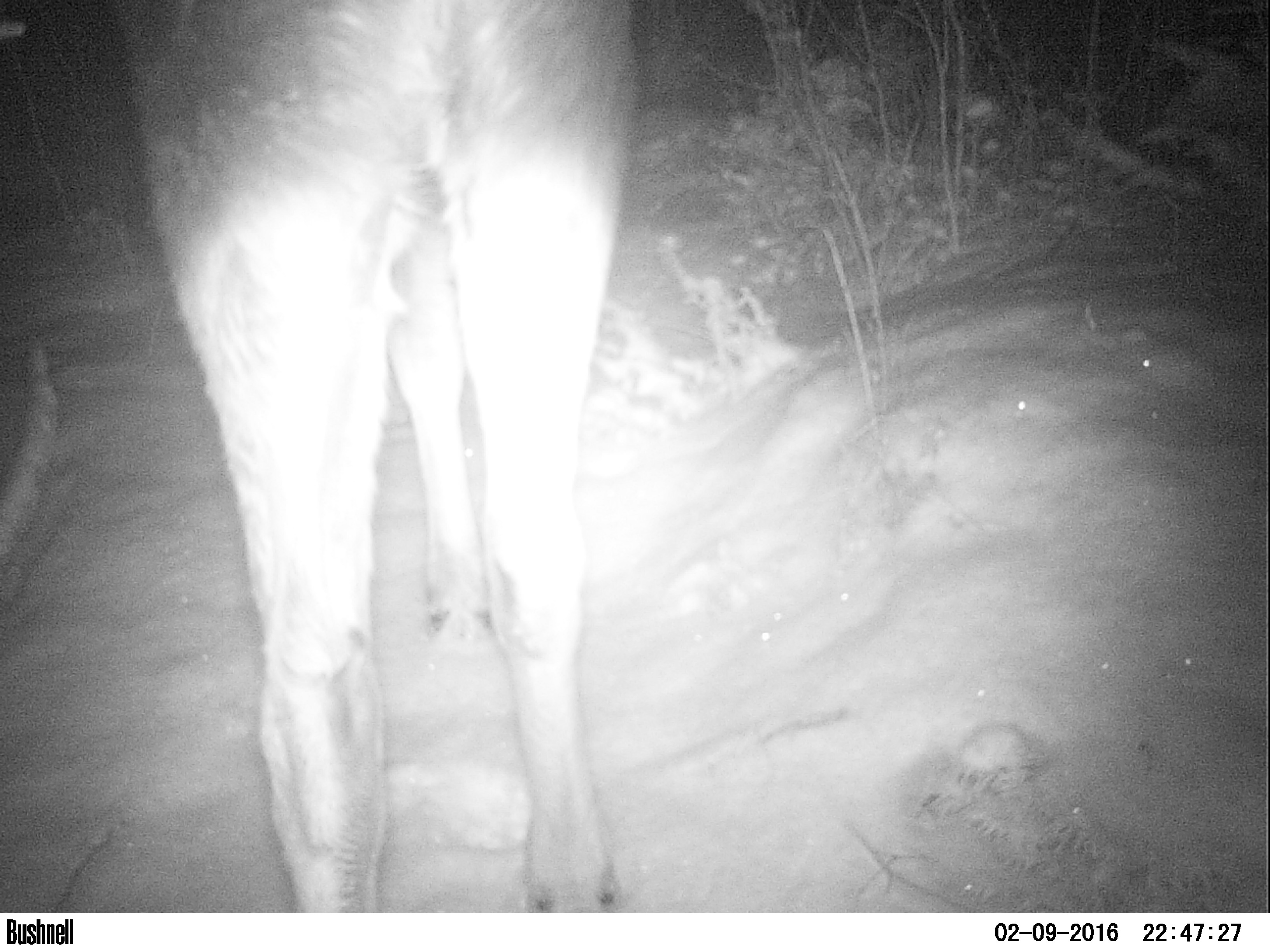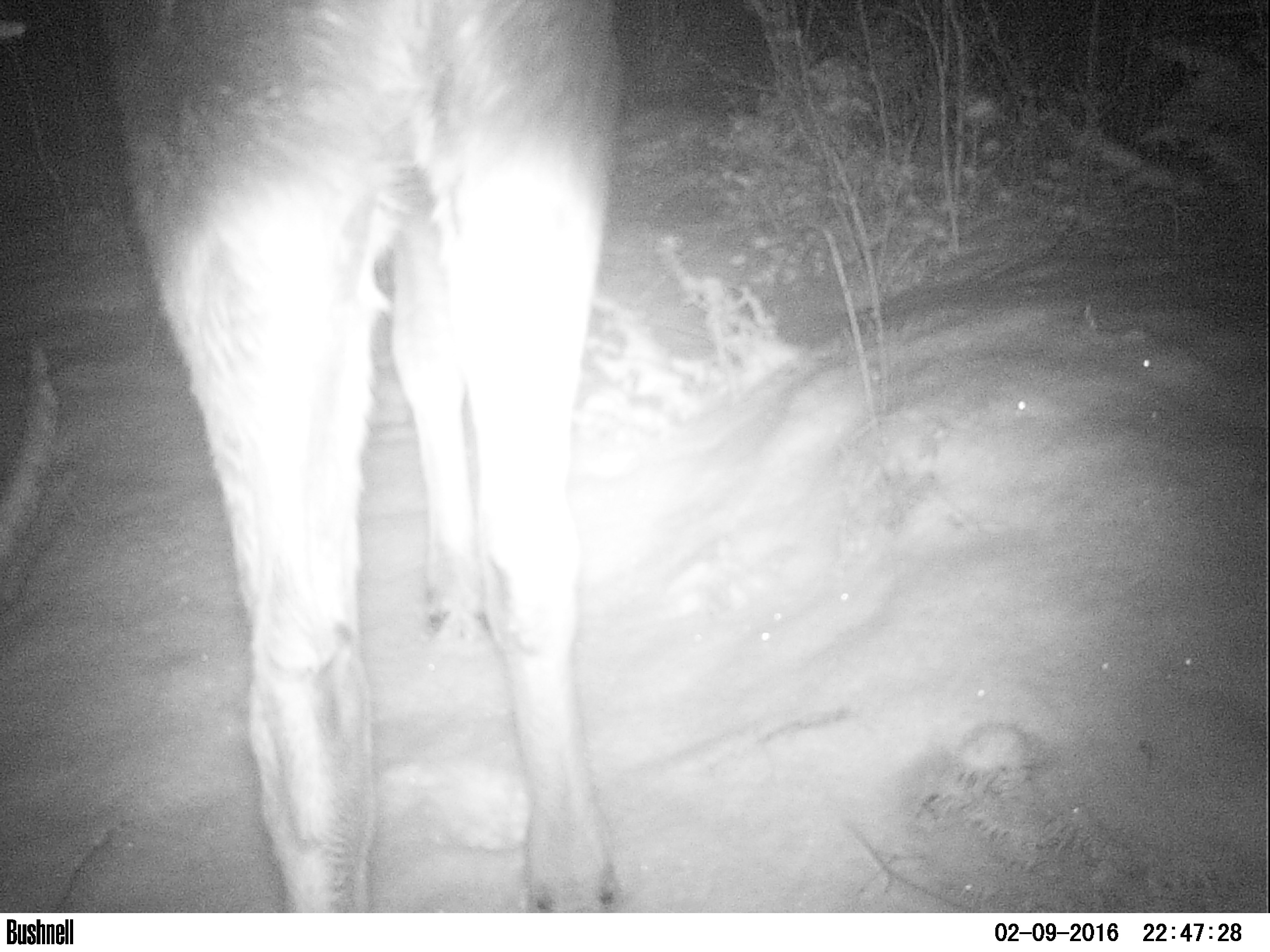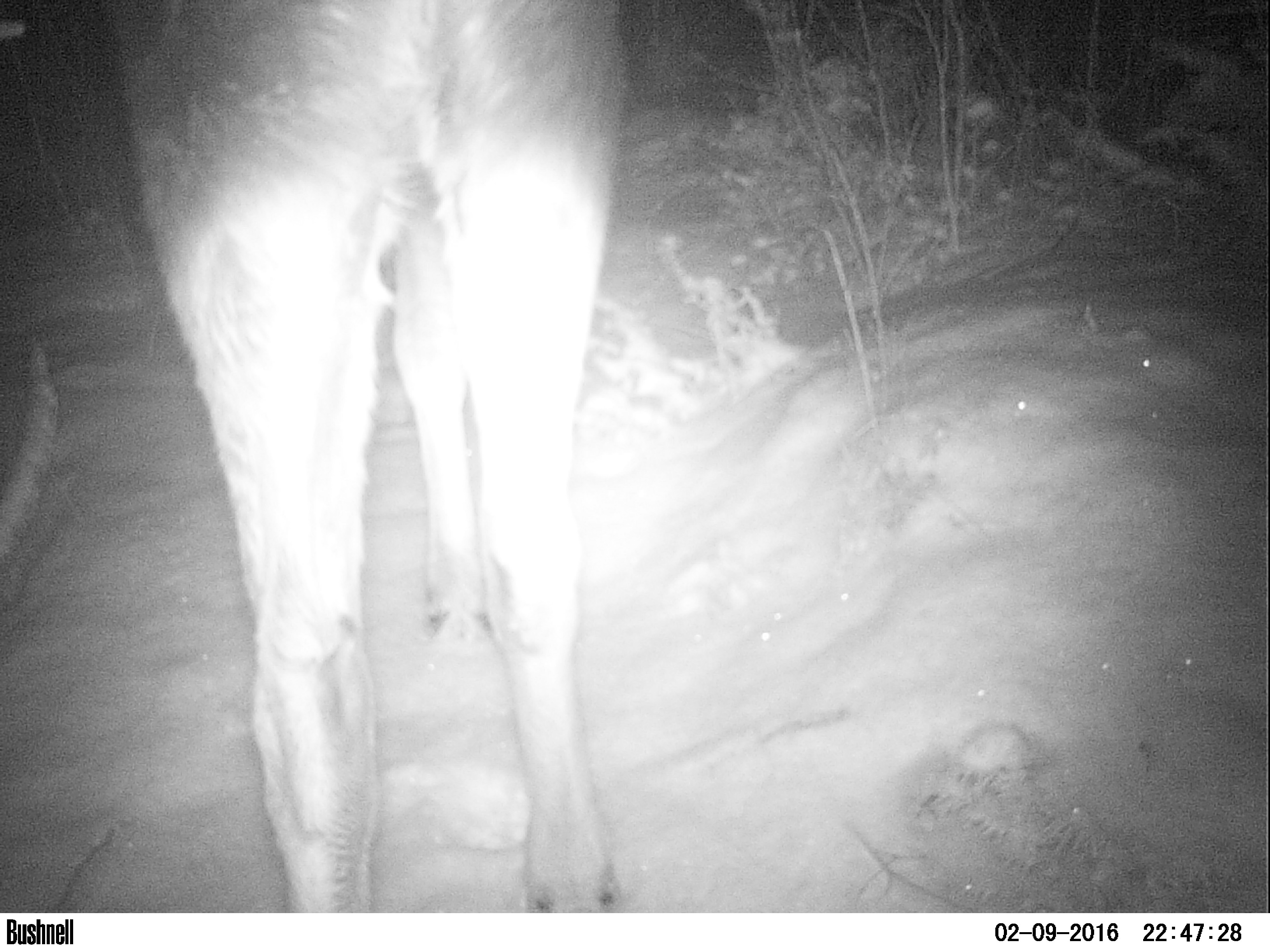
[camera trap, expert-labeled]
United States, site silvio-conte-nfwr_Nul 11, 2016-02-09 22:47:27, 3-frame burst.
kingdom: Animalia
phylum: Chordata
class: Mammalia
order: Artiodactyla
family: Cervidae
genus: Alces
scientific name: Alces alces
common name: moose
Moose (Alces alces).